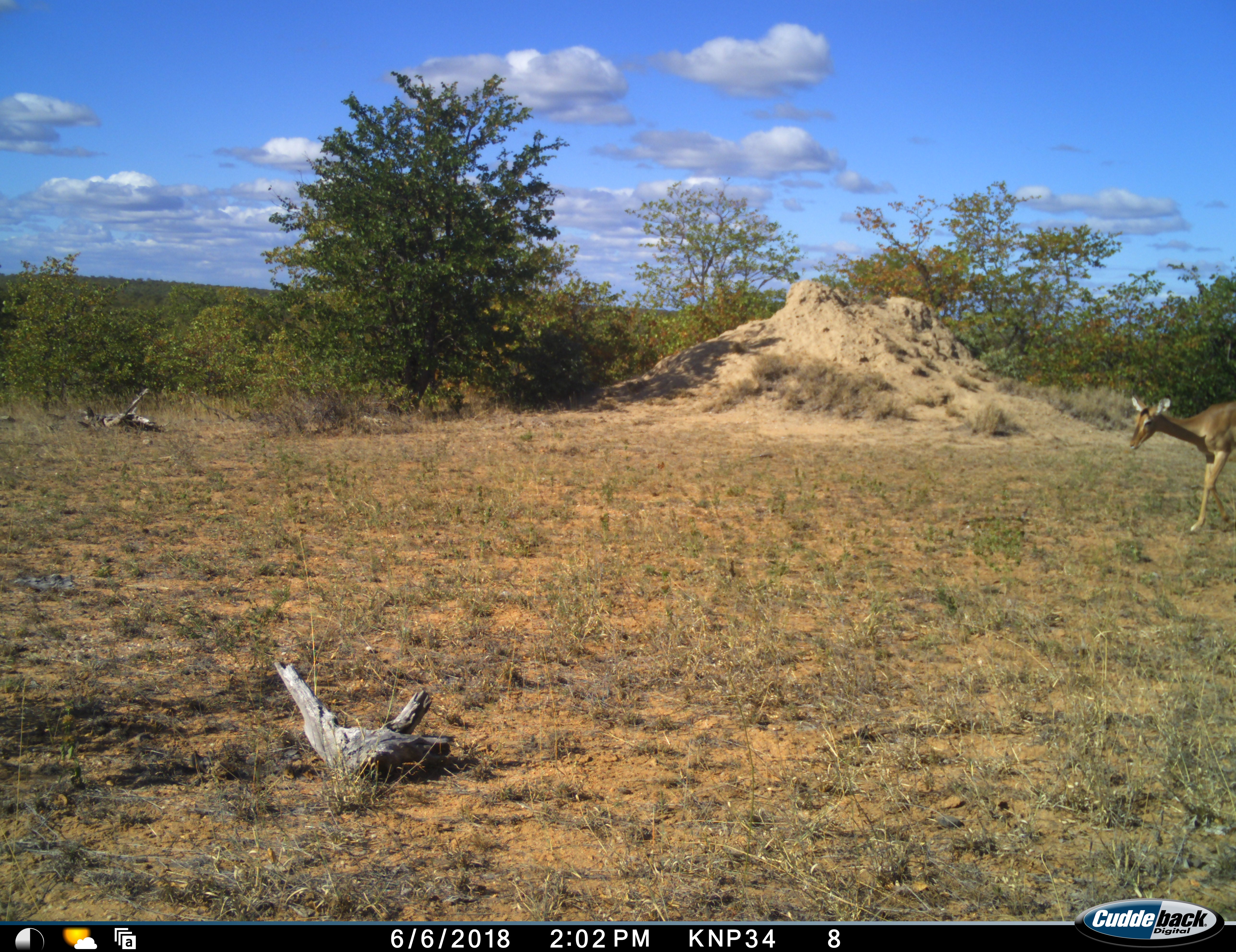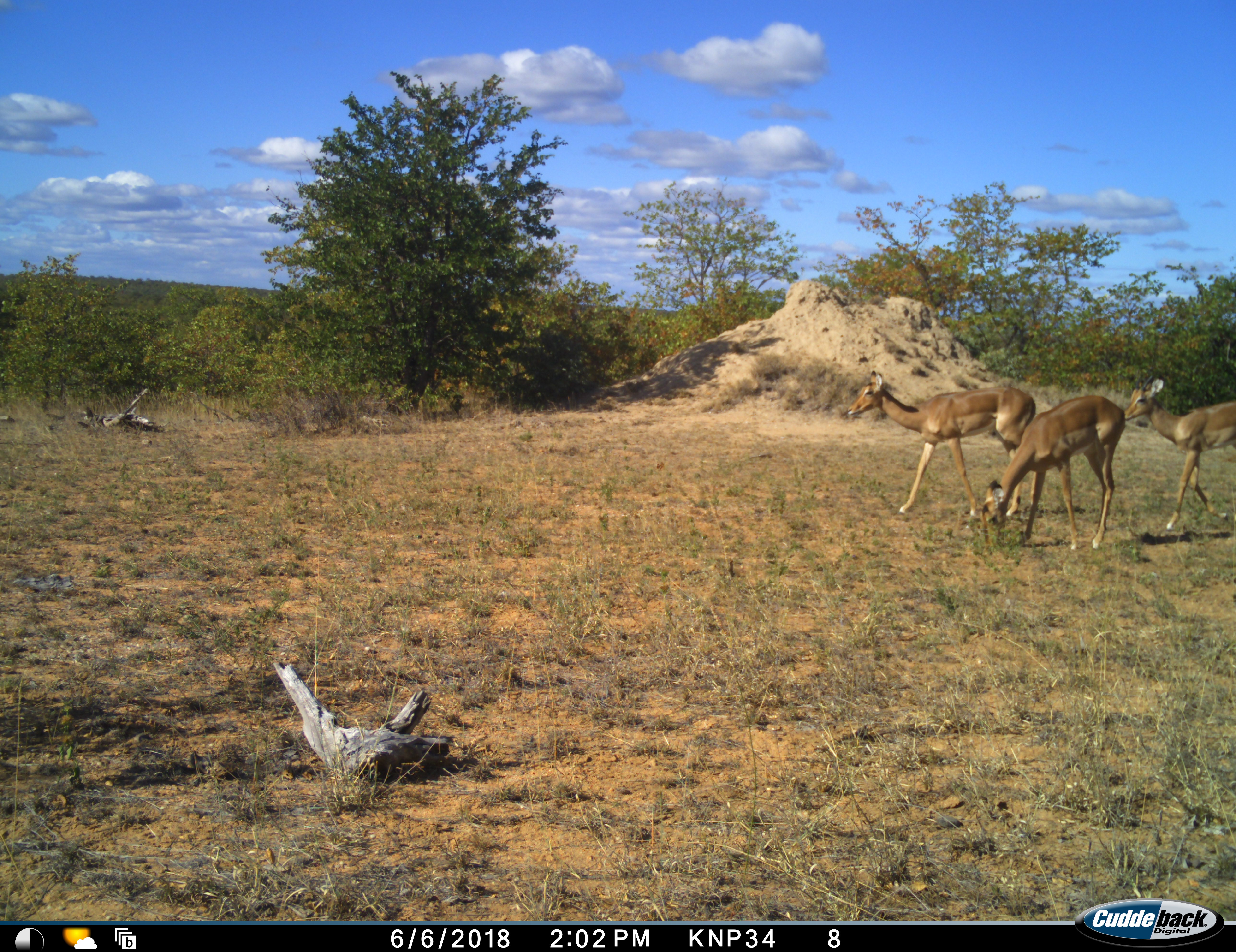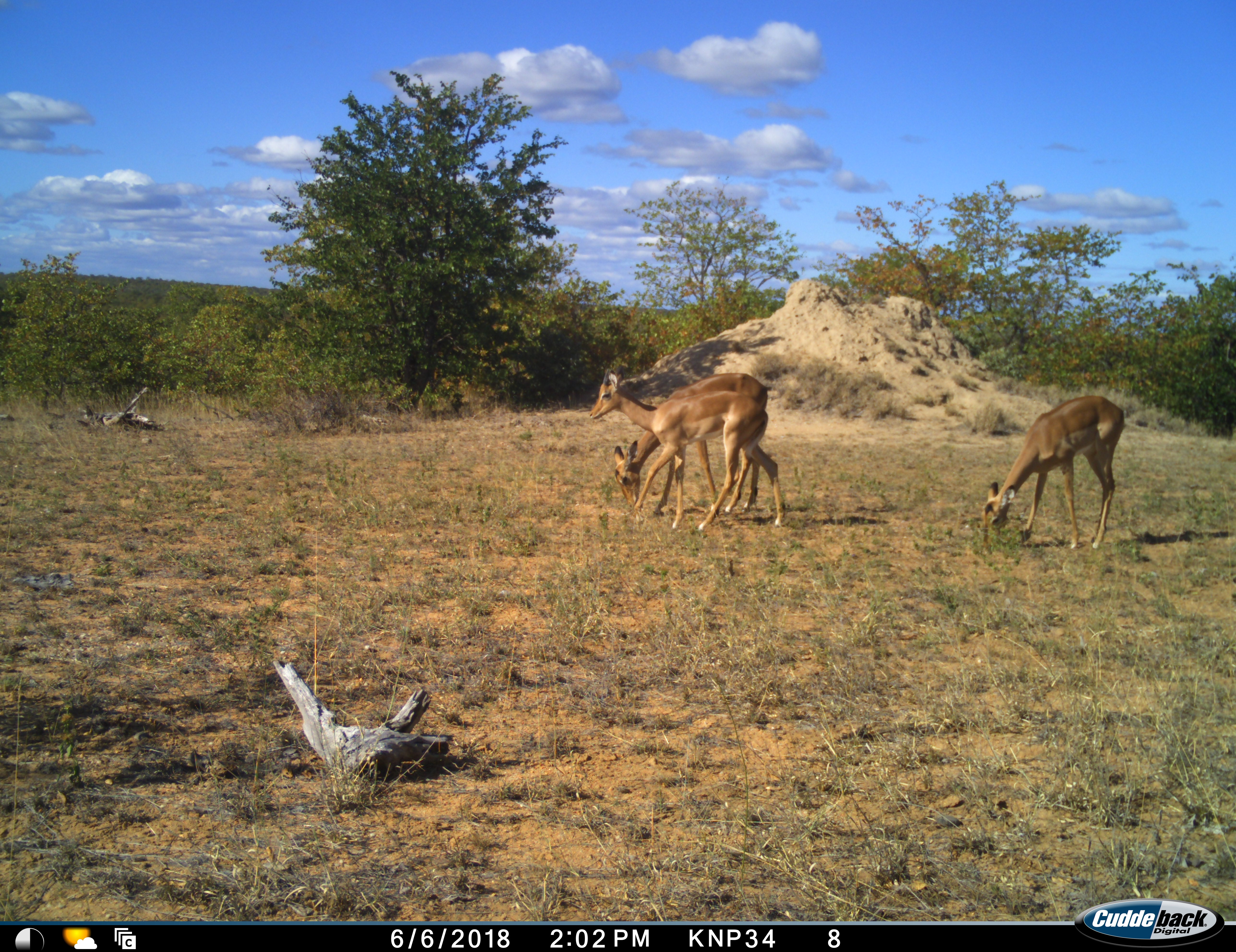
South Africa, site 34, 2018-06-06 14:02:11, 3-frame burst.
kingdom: Animalia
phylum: Chordata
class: Mammalia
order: Artiodactyla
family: Bovidae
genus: Aepyceros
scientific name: Aepyceros melampus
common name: impala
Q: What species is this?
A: Impala (Aepyceros melampus).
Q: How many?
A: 3.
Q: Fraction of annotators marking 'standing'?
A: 0%.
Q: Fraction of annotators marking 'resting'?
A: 0%.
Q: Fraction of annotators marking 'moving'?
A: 100%.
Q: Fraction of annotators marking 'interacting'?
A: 0%.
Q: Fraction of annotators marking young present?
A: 0%.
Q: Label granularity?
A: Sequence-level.